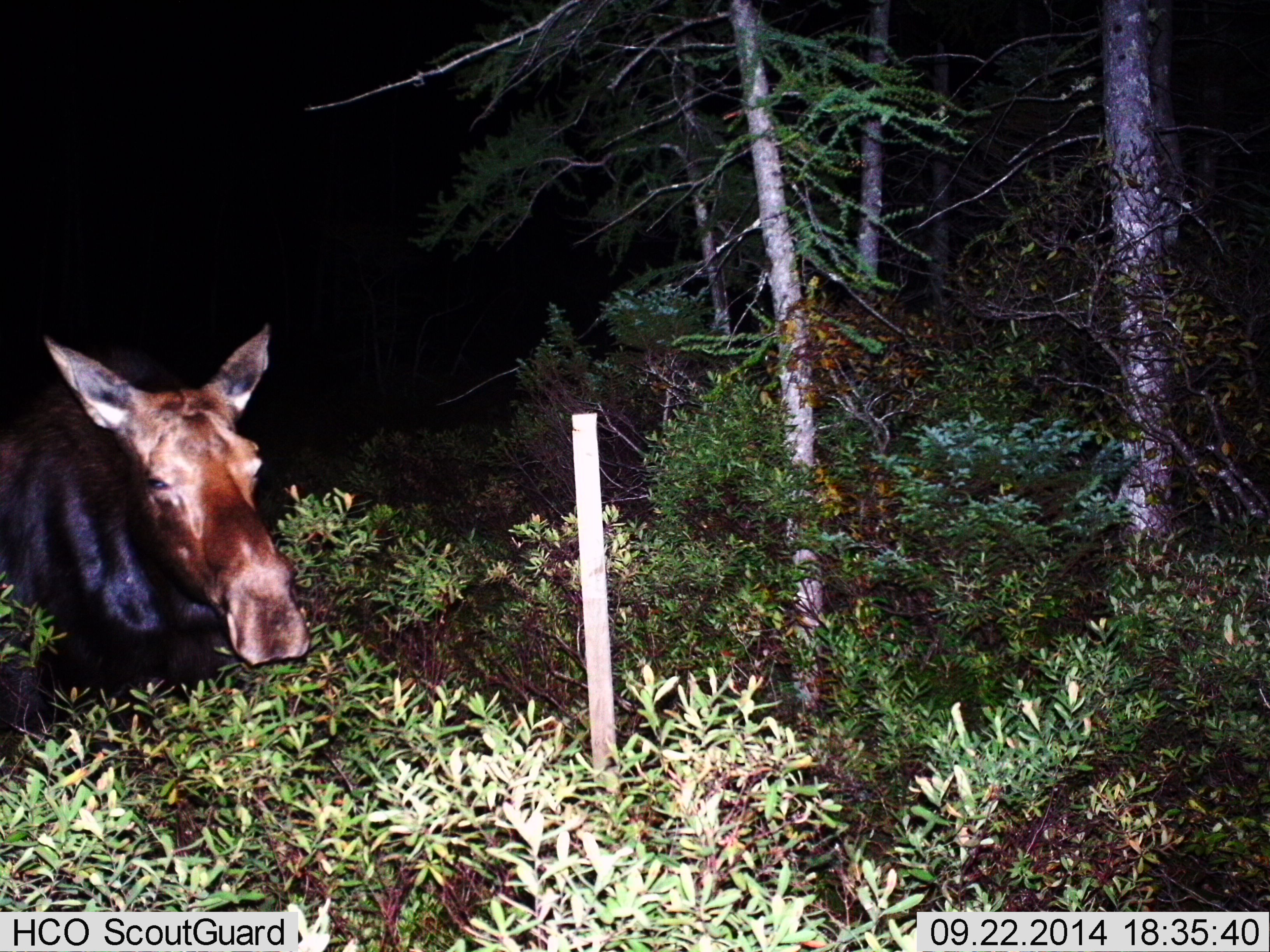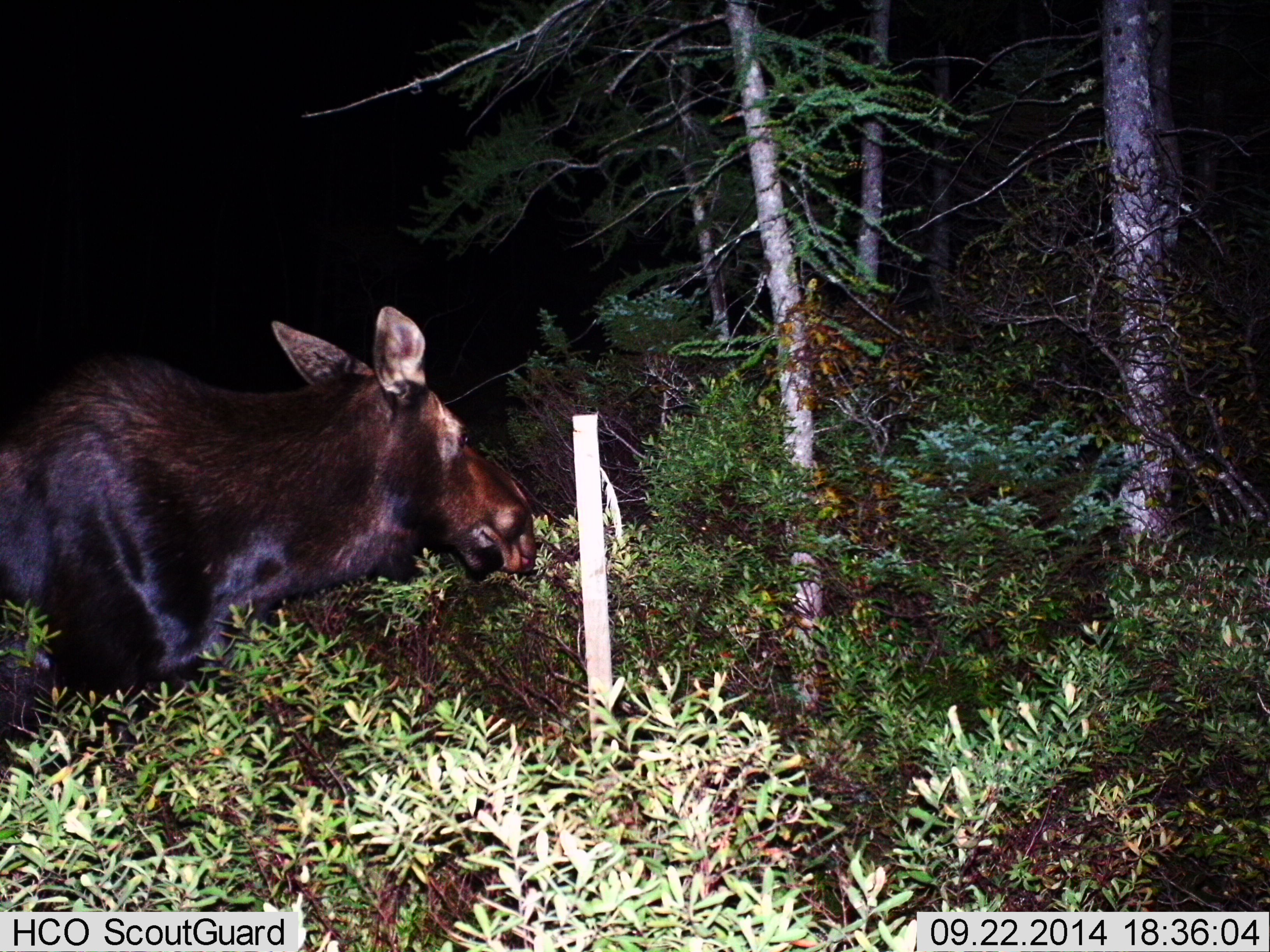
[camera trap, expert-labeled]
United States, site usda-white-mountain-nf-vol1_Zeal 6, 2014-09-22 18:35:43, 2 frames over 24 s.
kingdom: Animalia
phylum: Chordata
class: Mammalia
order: Artiodactyla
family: Cervidae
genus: Alces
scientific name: Alces alces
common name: moose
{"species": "moose (Alces alces)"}